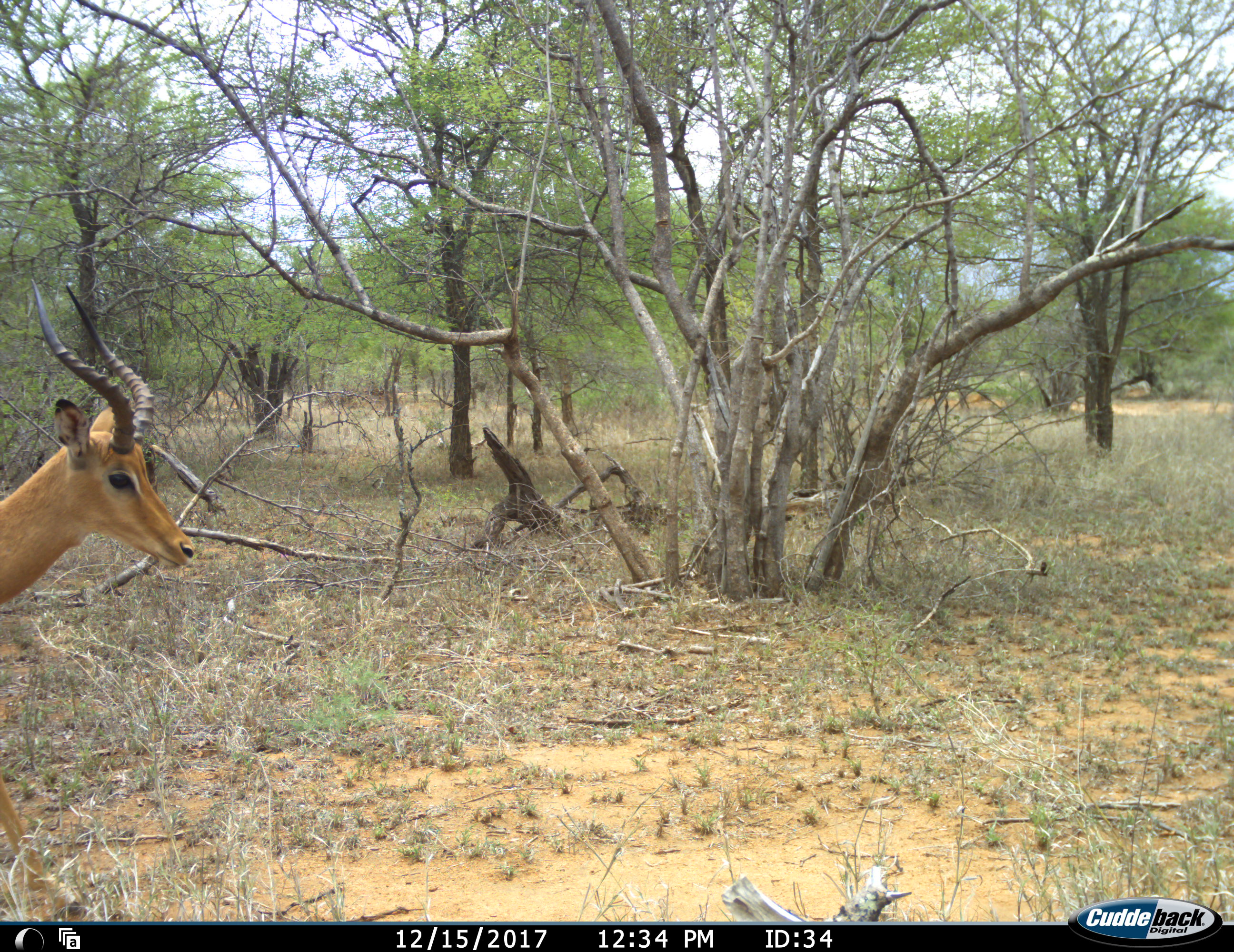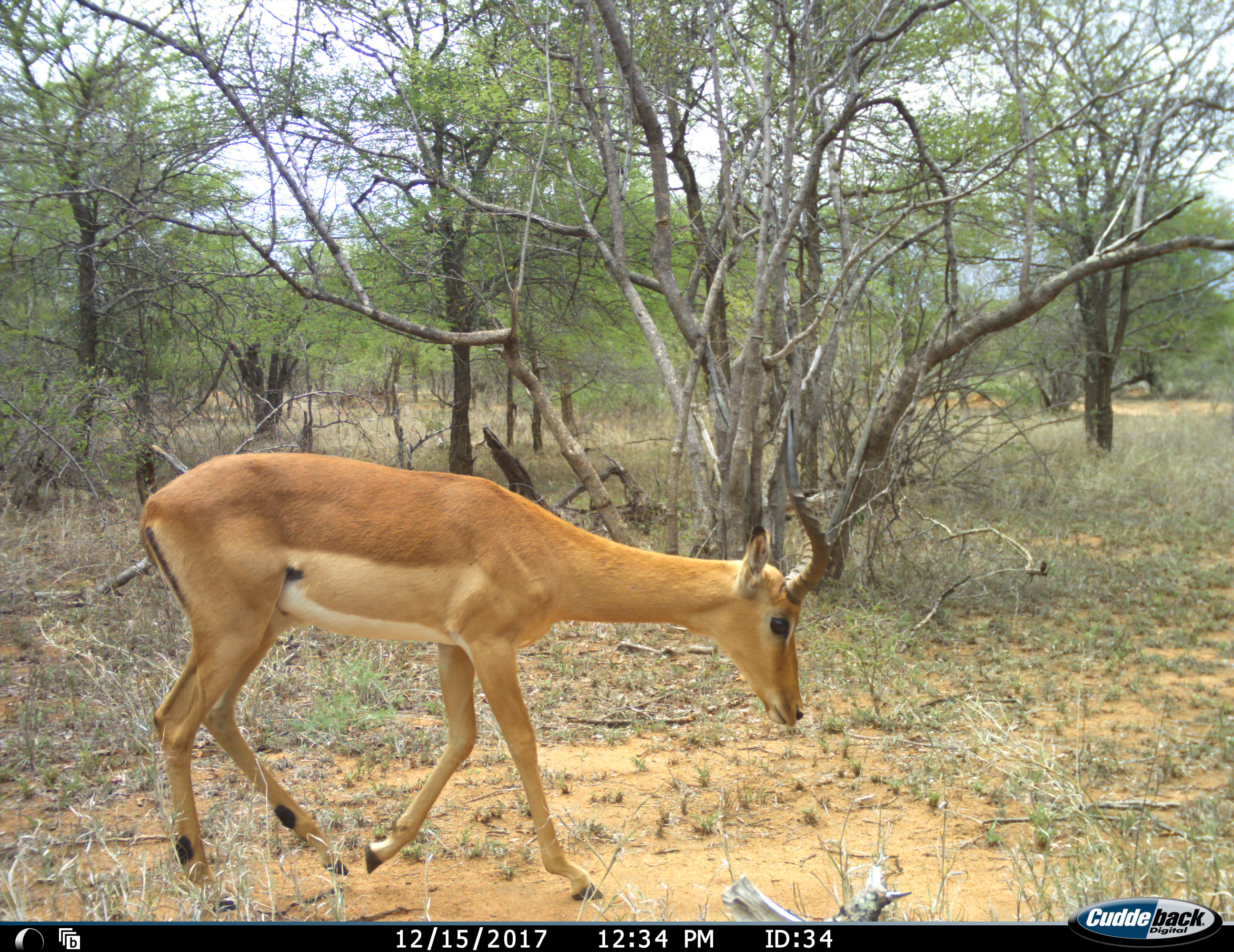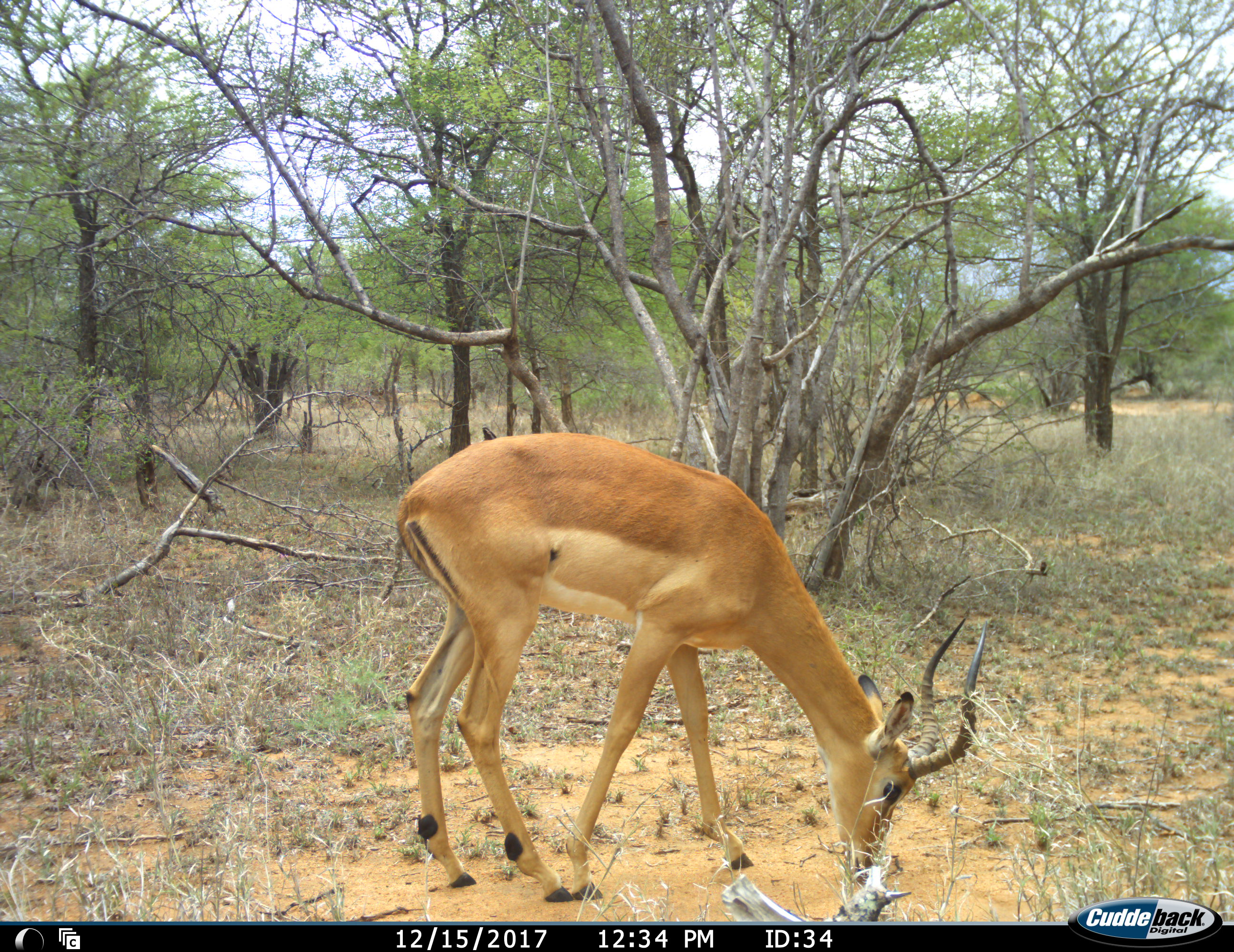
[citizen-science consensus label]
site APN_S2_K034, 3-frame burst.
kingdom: Animalia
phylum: Chordata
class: Mammalia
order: Artiodactyla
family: Bovidae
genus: Aepyceros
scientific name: Aepyceros melampus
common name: impala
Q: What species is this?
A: Impala (Aepyceros melampus).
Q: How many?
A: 1.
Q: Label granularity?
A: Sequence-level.